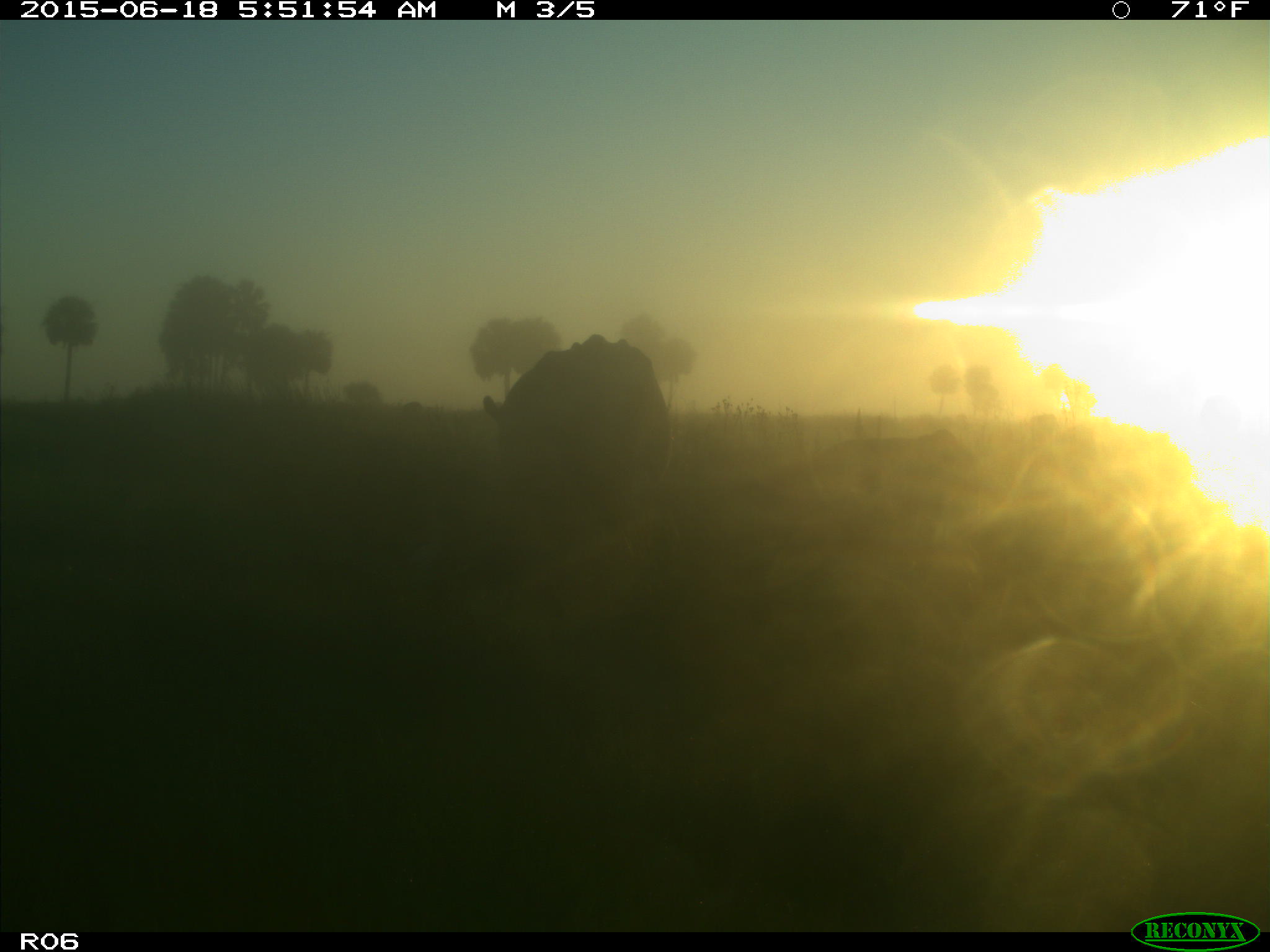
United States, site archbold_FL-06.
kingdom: Animalia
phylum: Chordata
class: Mammalia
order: Artiodactyla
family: Bovidae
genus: Bos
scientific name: Bos taurus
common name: domestic cow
Bos taurus (domestic cow).